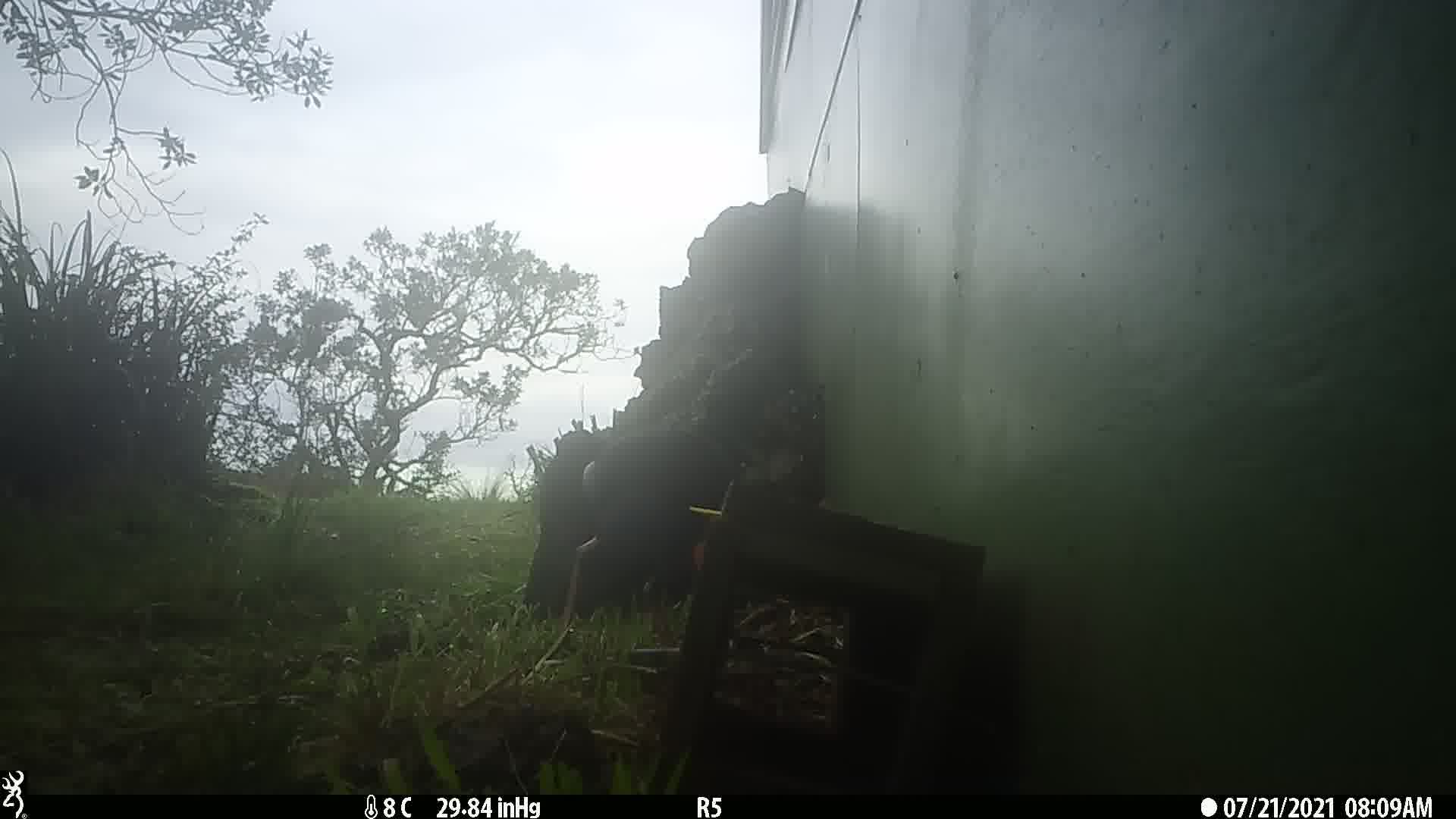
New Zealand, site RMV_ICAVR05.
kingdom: Animalia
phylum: Chordata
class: Aves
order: Gruiformes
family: Rallidae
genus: Porphyrio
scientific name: Porphyrio melanotus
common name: australasian swamphen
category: pukeko